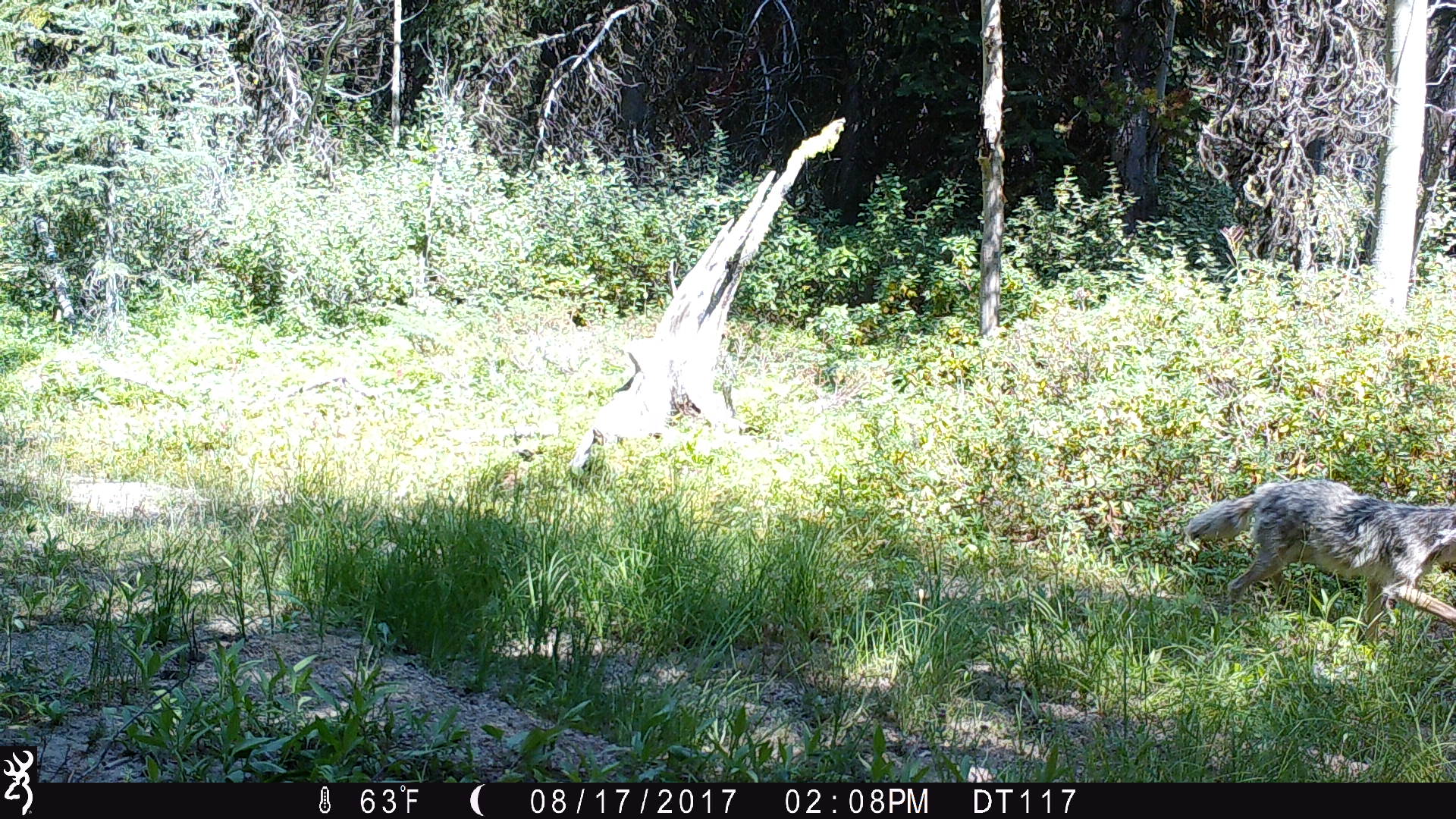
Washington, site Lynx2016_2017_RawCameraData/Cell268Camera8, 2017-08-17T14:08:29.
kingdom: Animalia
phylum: Chordata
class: Mammalia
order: Carnivora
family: Canidae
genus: Canis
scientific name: Canis latrans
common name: coyote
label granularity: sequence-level